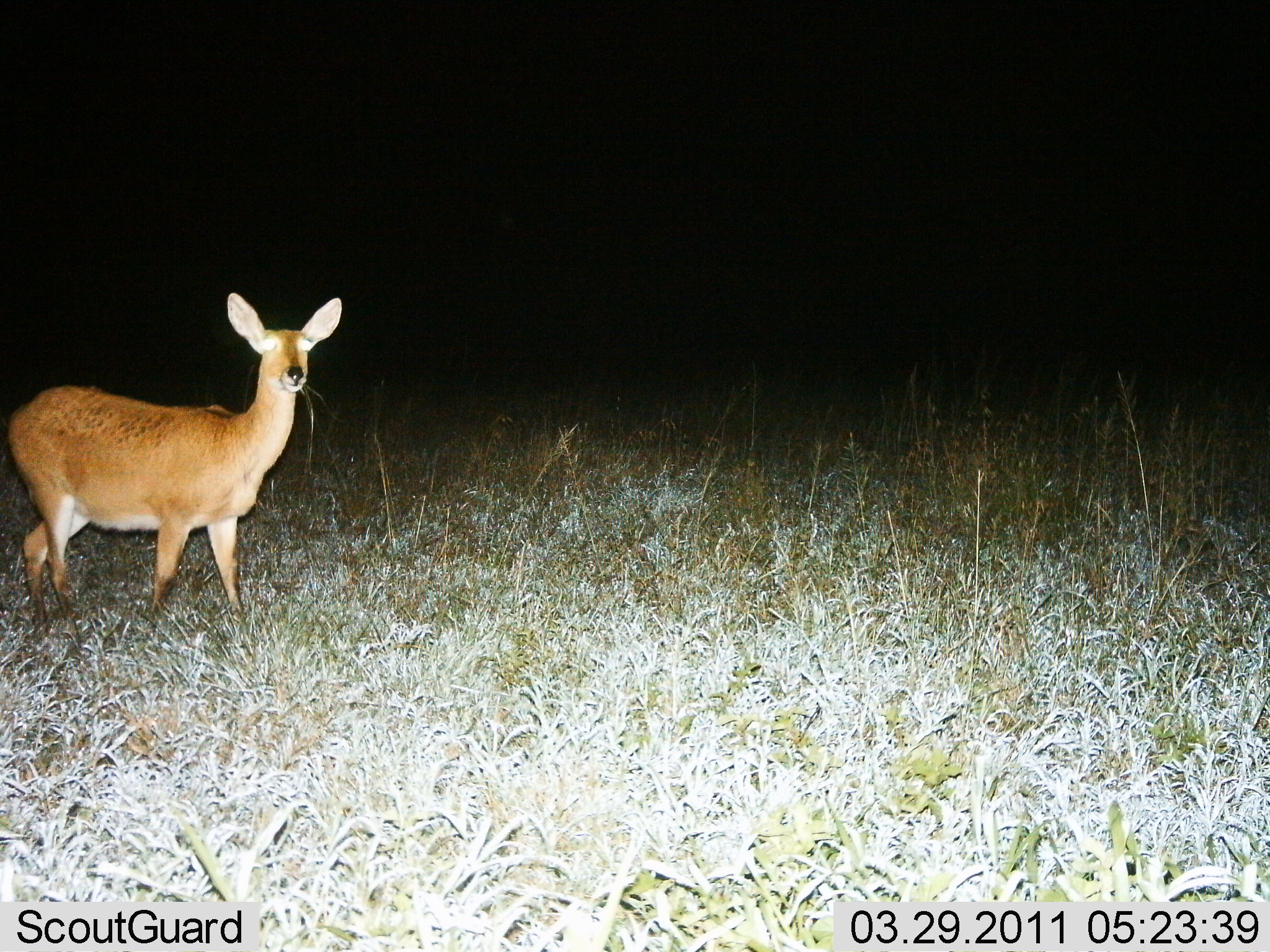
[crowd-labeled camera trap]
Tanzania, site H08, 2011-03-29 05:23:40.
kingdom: Animalia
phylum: Chordata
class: Mammalia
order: Artiodactyla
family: Bovidae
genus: Redunca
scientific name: Redunca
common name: reedbuck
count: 1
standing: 93%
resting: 0%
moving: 7%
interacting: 0%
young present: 0%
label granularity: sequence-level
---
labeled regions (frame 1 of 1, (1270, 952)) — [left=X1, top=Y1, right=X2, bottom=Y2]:
animal: [left=5, top=291, right=344, bottom=537]